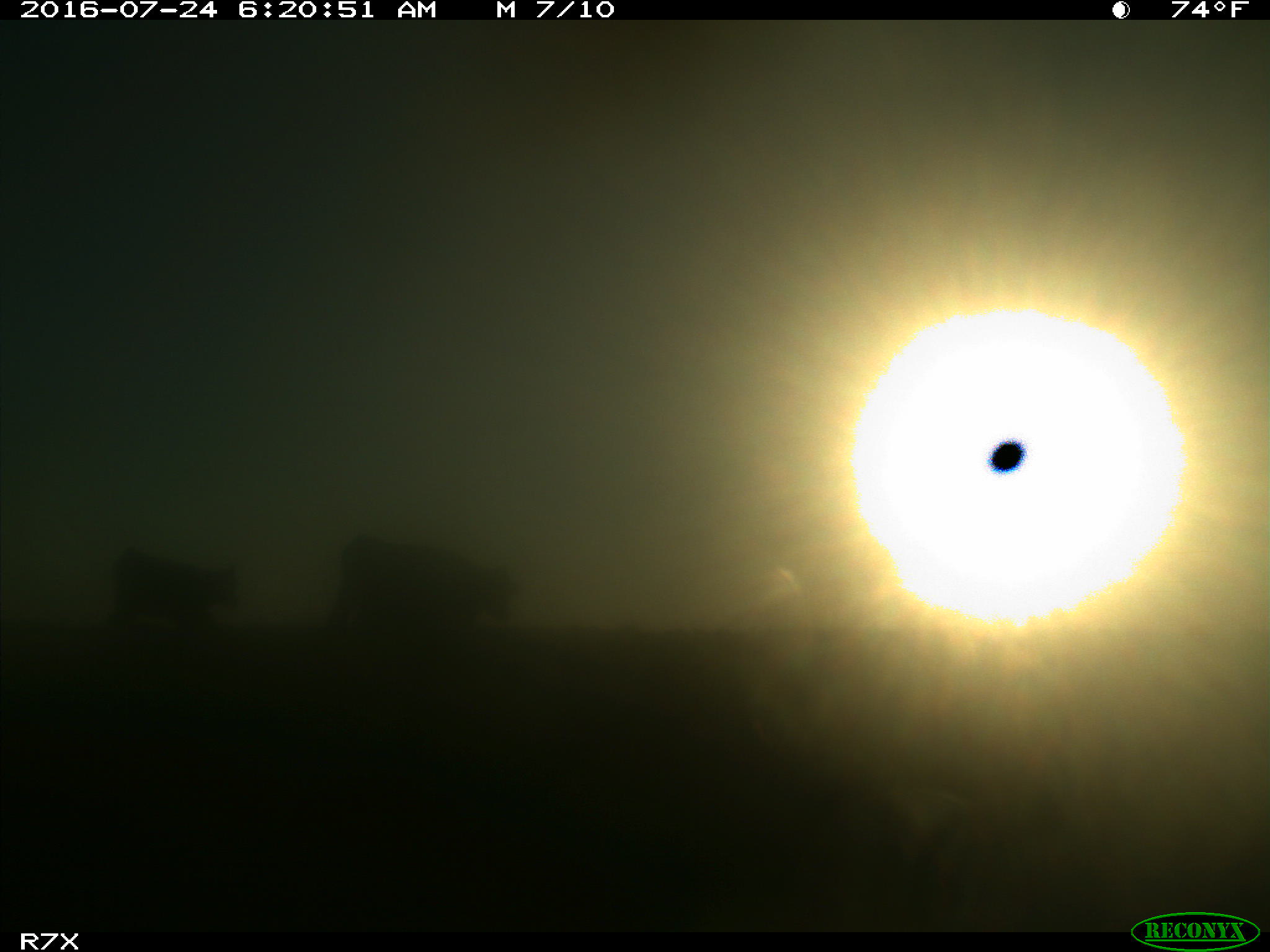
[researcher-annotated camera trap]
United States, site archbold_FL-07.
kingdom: Animalia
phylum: Chordata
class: Mammalia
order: Artiodactyla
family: Bovidae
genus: Bos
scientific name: Bos taurus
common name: domestic cow